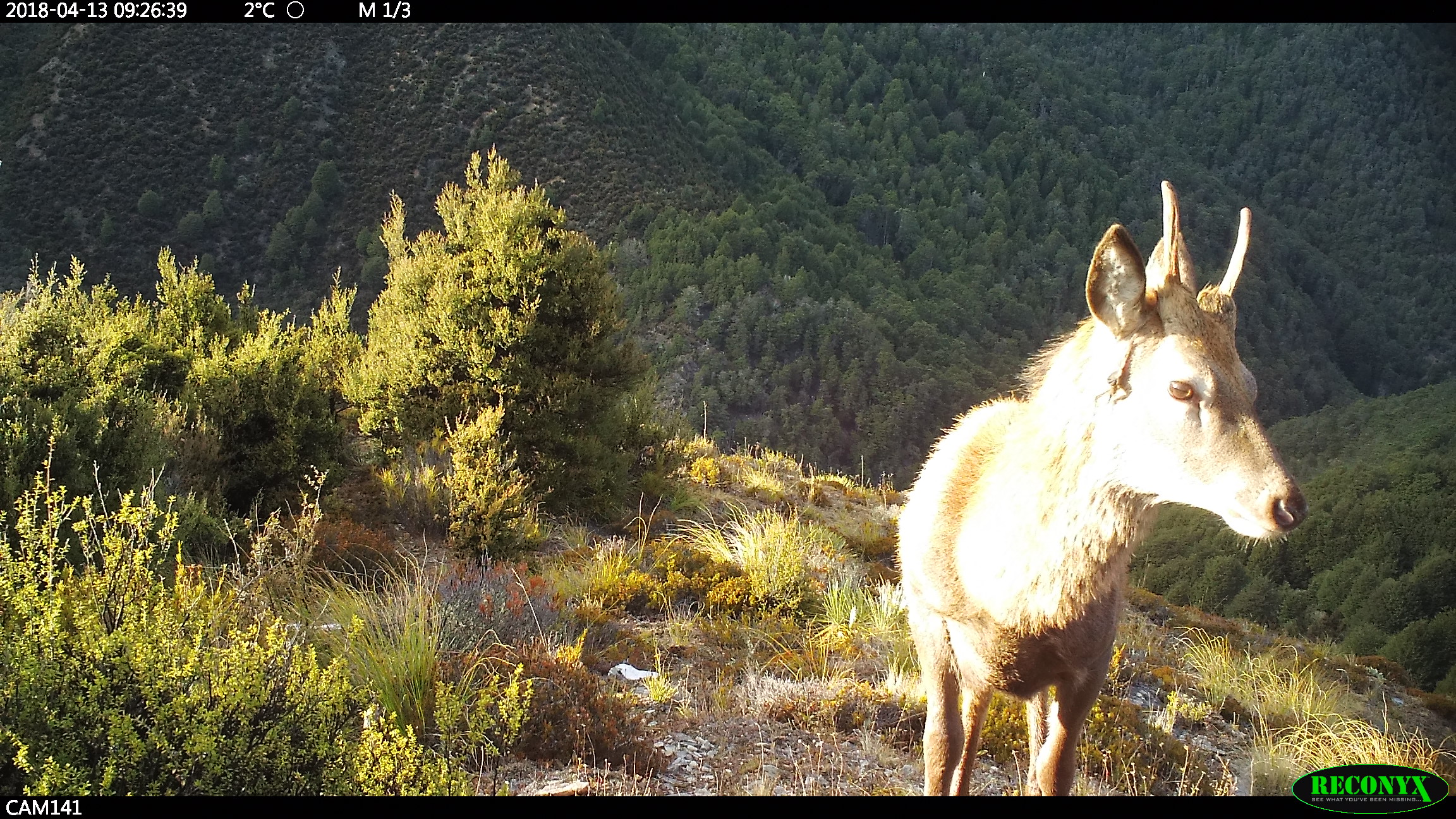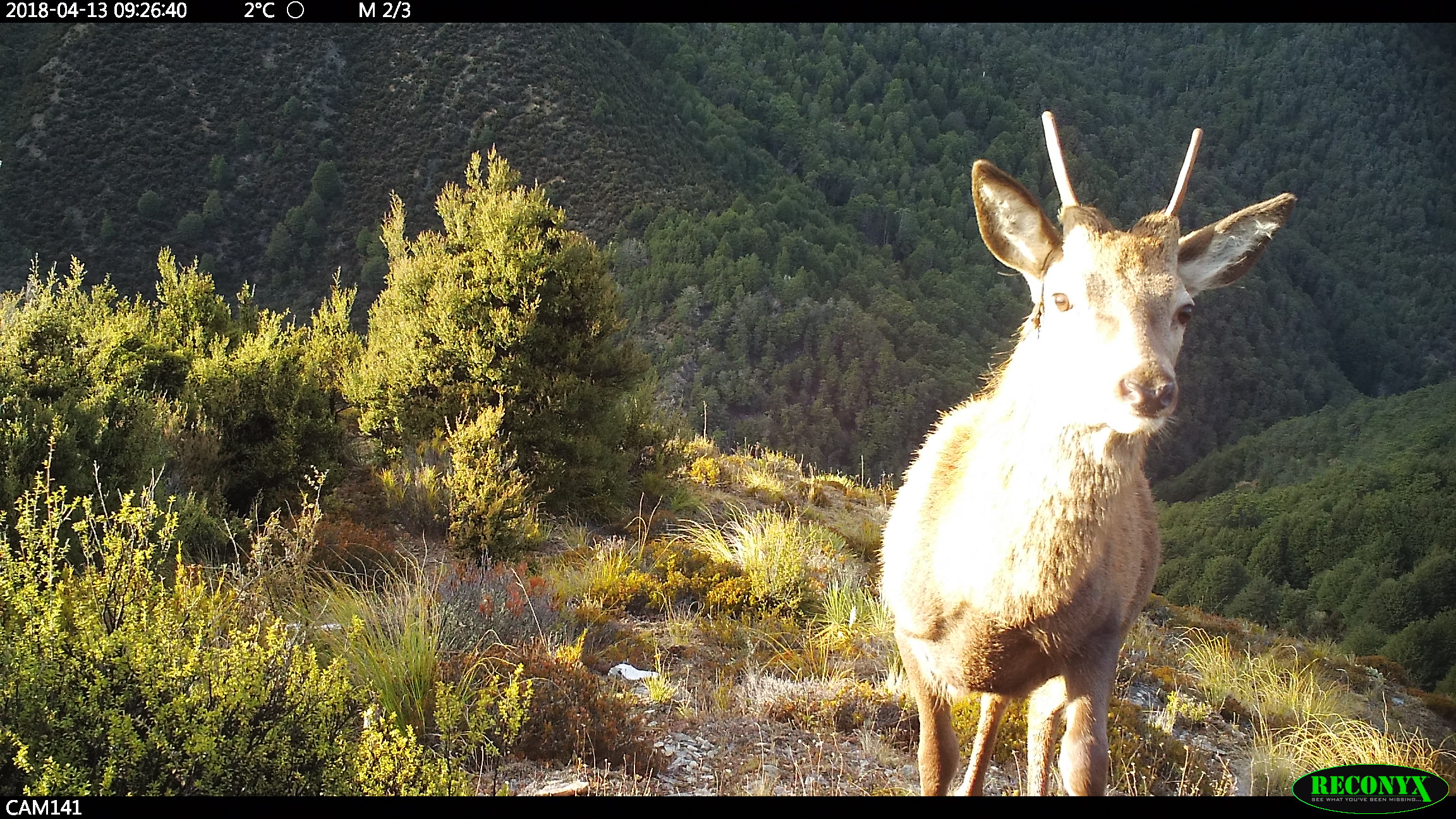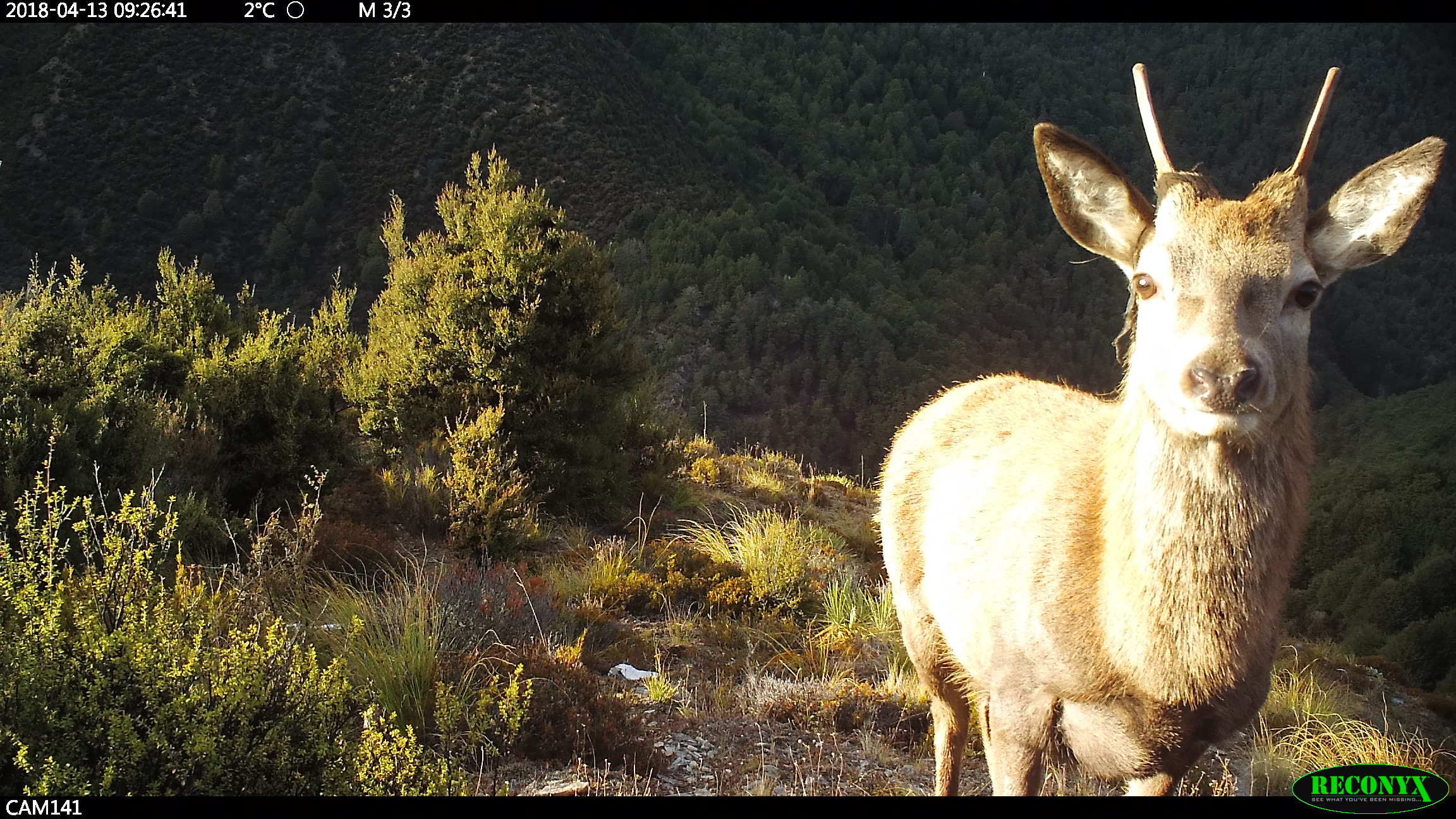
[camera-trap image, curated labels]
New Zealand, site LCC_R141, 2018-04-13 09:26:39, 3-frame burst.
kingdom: Animalia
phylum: Chordata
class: Mammalia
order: Artiodactyla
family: Cervidae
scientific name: Cervidae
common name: deer